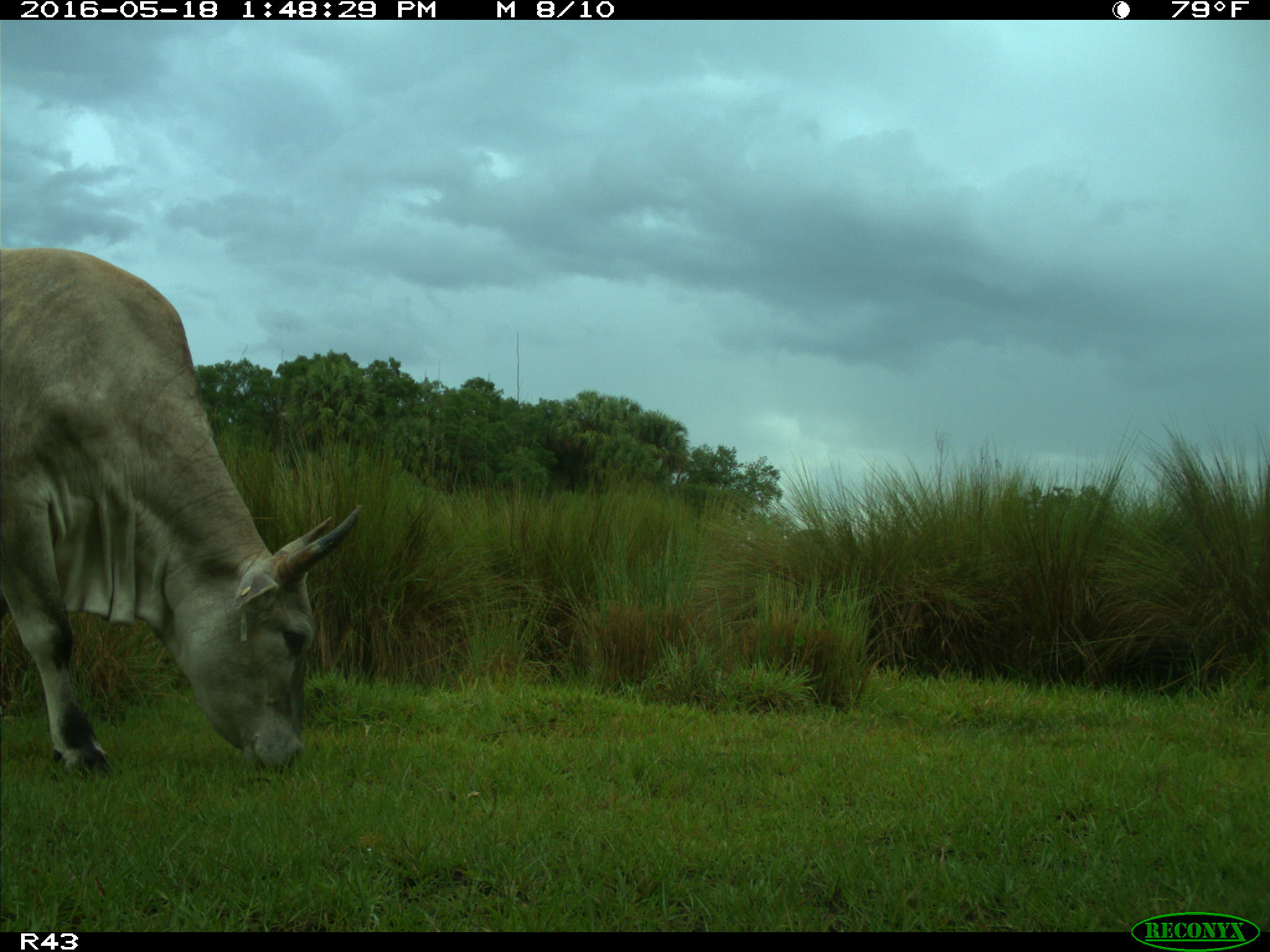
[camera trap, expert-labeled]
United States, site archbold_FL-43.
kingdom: Animalia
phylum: Chordata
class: Mammalia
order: Artiodactyla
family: Bovidae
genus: Bos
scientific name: Bos taurus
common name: domestic cow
Bos taurus (domestic cow).